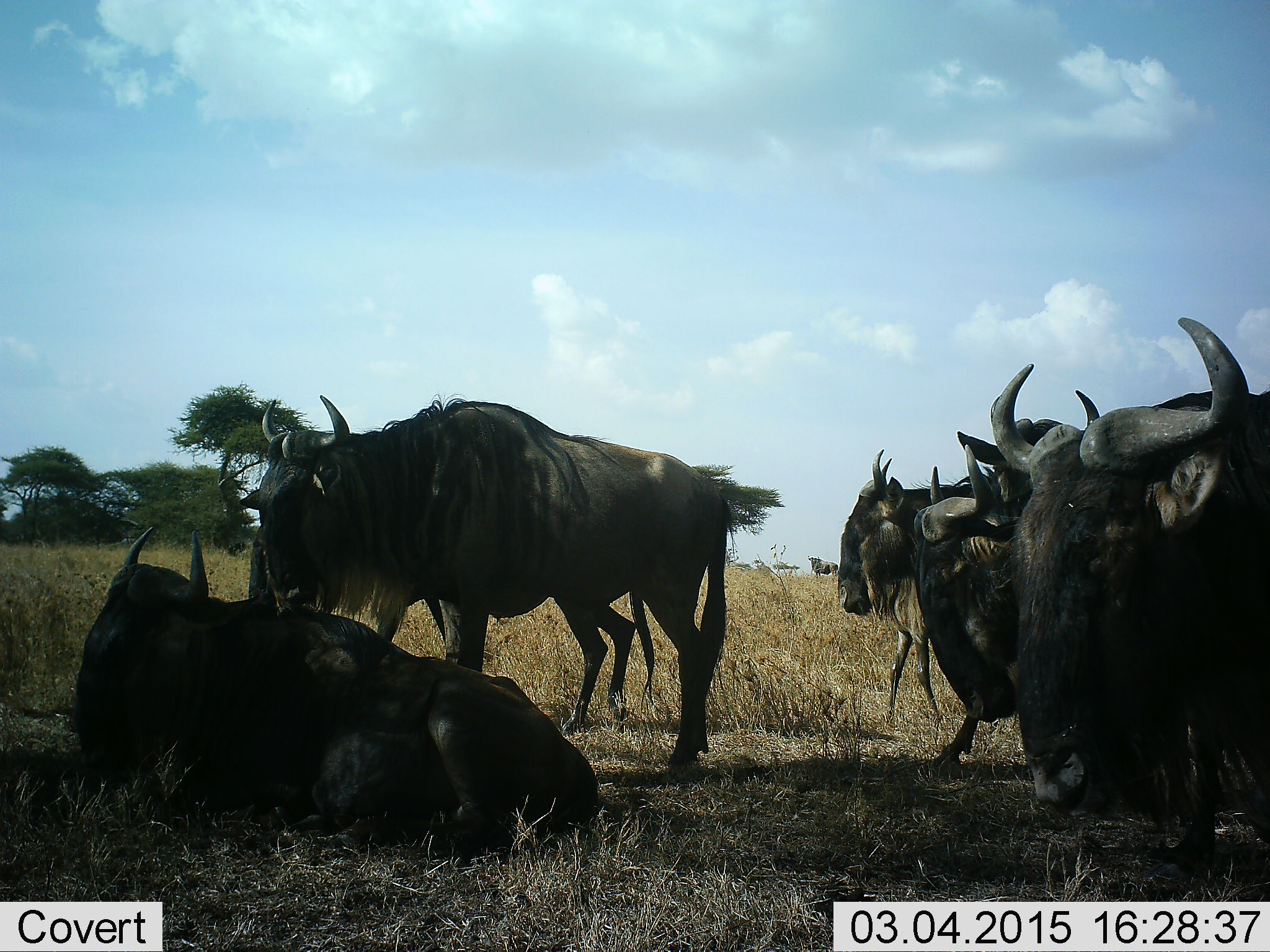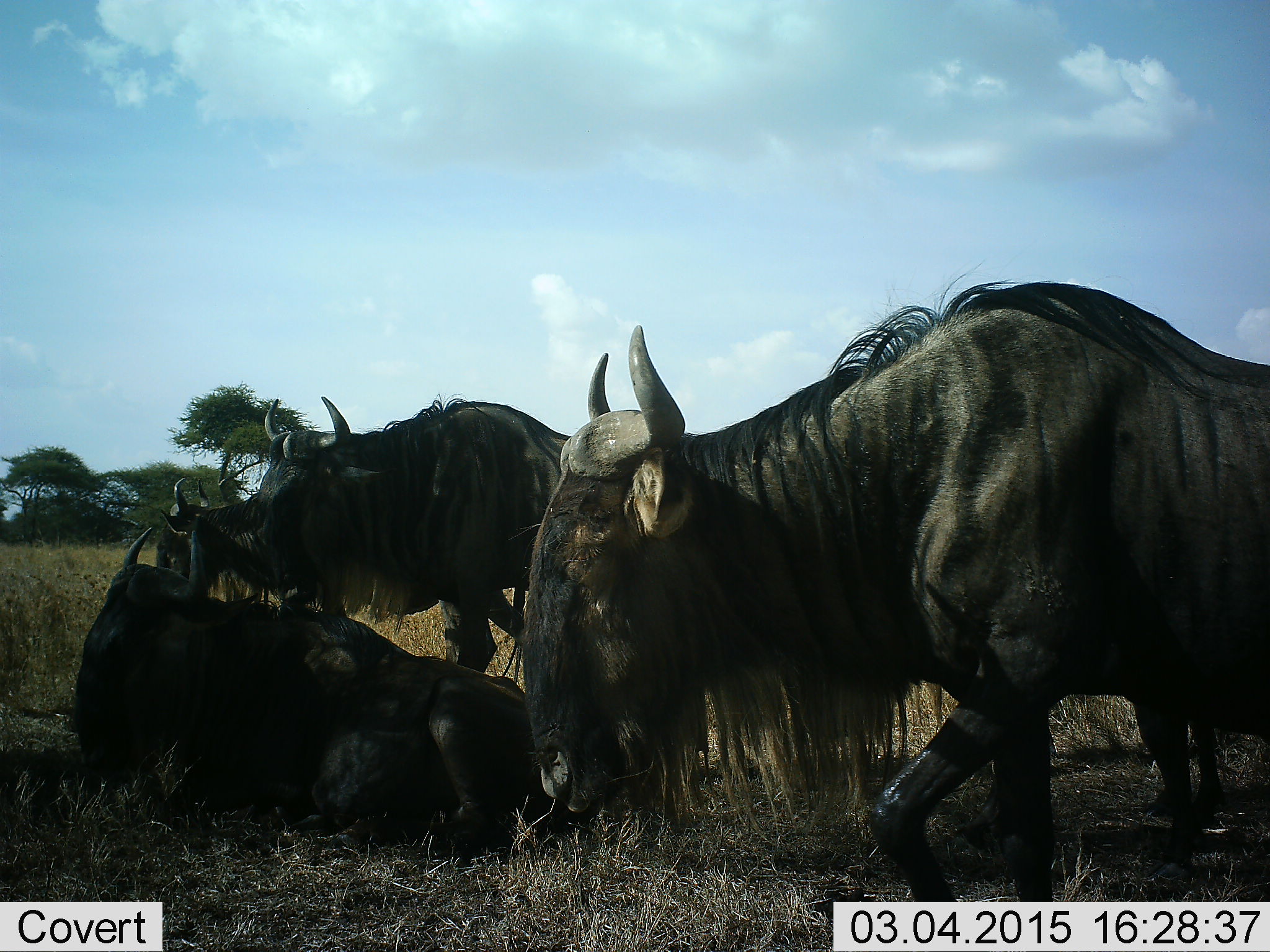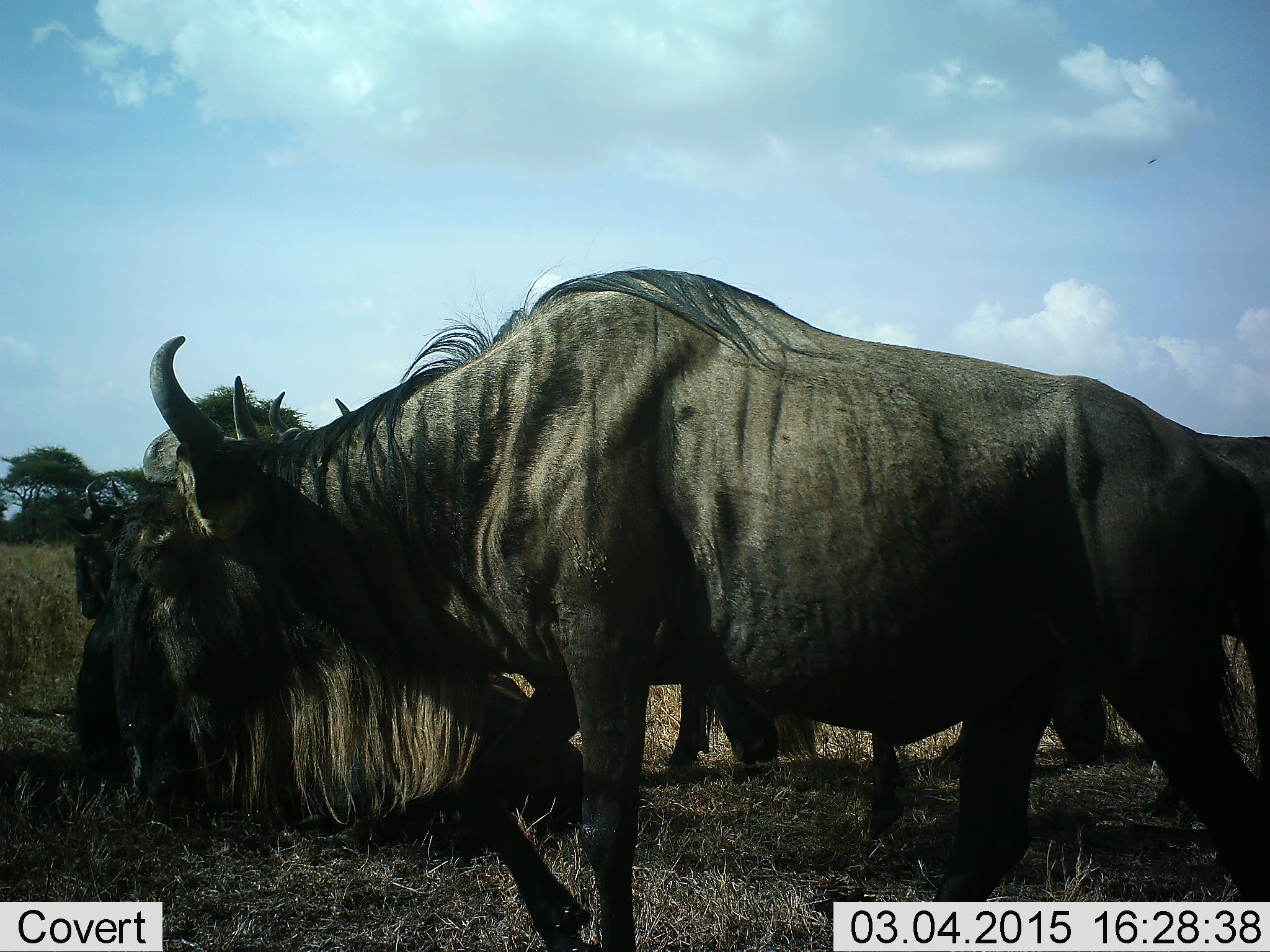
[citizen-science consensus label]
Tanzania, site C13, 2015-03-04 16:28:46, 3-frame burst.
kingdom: Animalia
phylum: Chordata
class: Mammalia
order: Artiodactyla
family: Bovidae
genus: Connochaetes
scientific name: Connochaetes taurinus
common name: blue wildebeest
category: wildebeest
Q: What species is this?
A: Wildebeest (blue wildebeest) (Connochaetes taurinus).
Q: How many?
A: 4.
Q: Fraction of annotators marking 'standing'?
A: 55%.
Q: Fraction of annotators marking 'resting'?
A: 73%.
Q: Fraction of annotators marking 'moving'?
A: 55%.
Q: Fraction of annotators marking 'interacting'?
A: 9%.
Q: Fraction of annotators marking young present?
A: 9%.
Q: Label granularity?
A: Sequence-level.